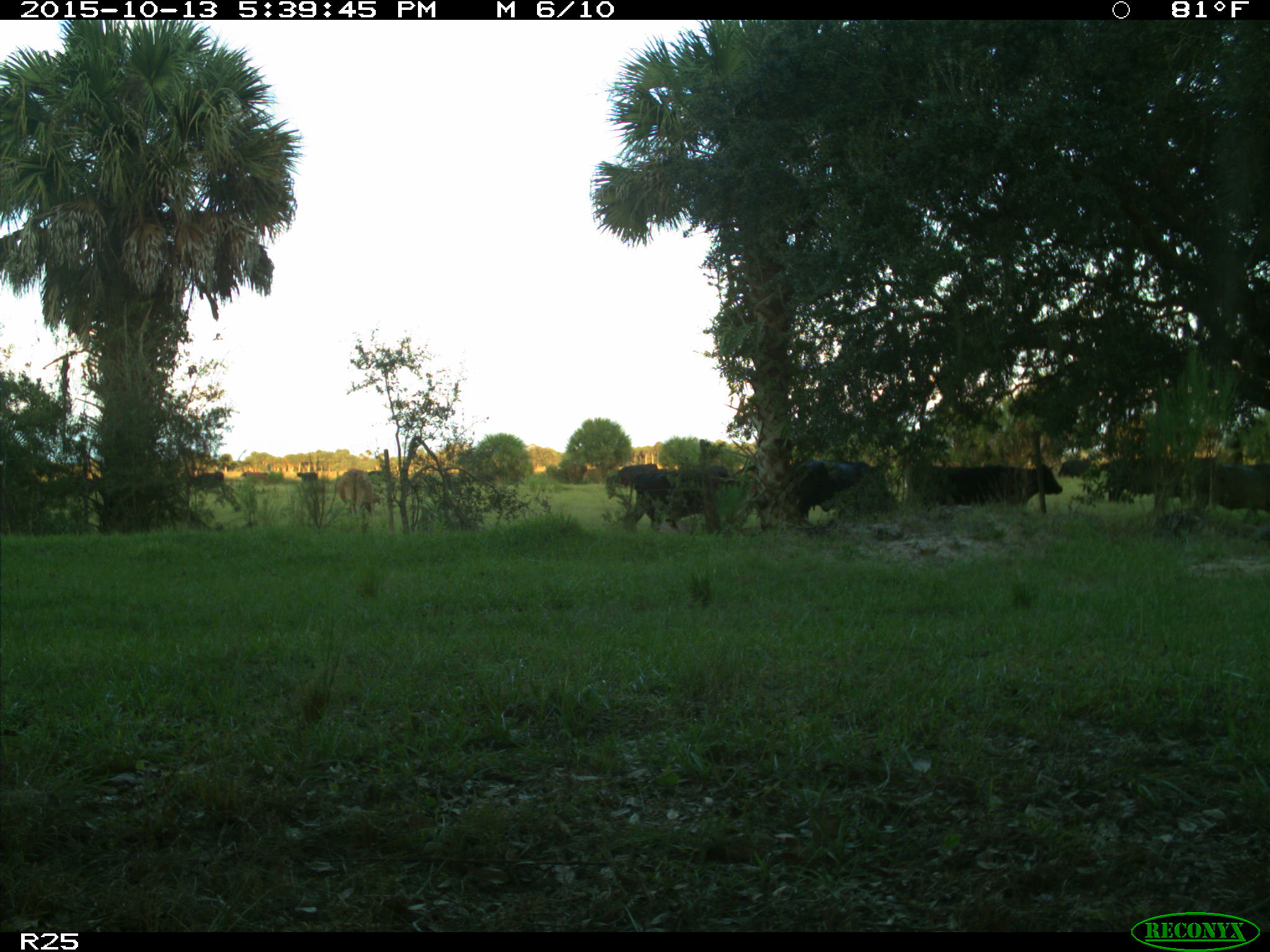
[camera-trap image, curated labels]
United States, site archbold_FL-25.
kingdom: Animalia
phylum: Chordata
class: Mammalia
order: Artiodactyla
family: Bovidae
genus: Bos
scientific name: Bos taurus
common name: domestic cow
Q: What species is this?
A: Bos taurus (domestic cow).